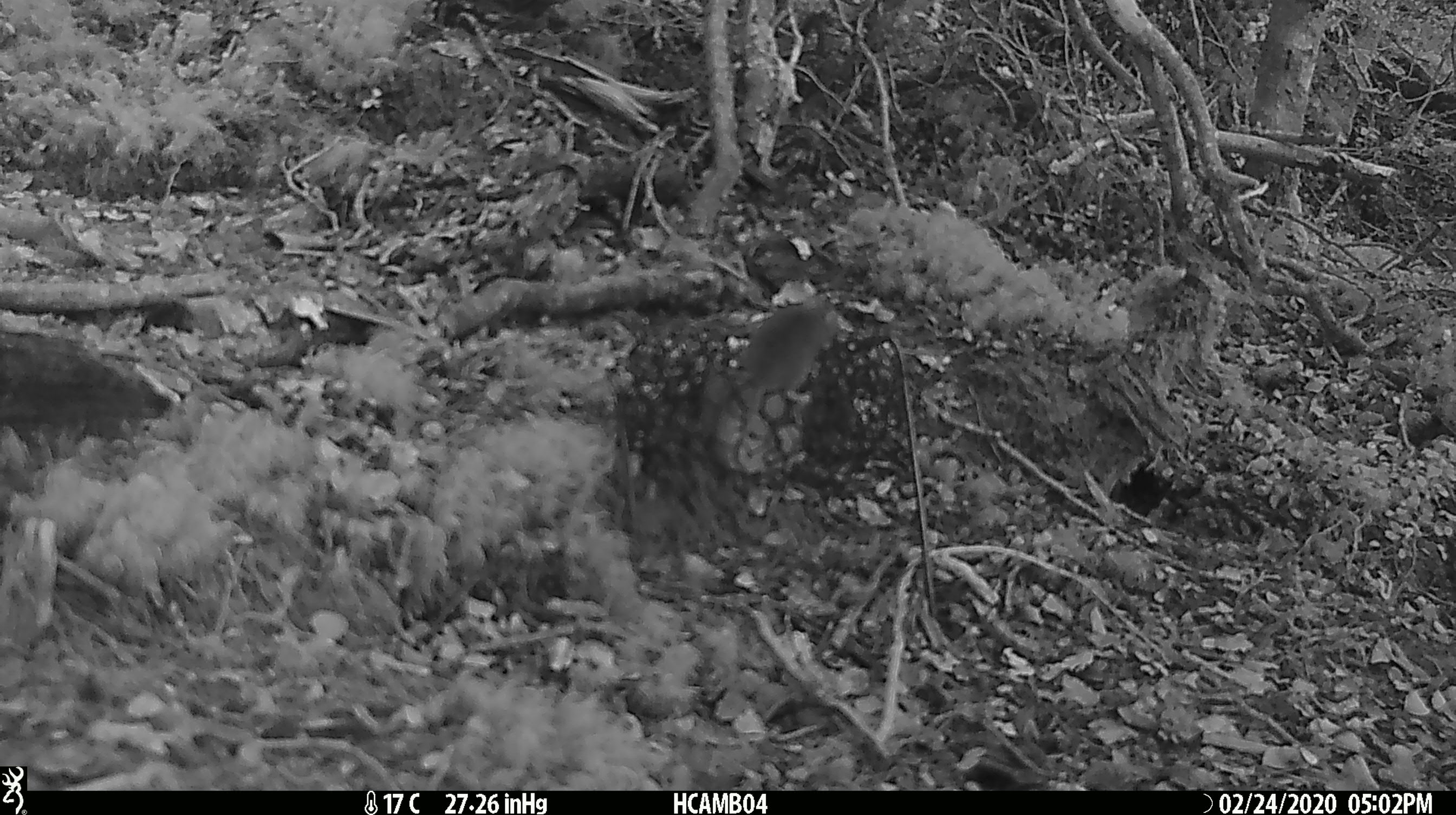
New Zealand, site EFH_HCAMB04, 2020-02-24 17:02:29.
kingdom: Animalia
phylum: Chordata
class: Mammalia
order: Rodentia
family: Muridae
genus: Mus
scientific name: Mus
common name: mouse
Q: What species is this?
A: Mouse (Mus).